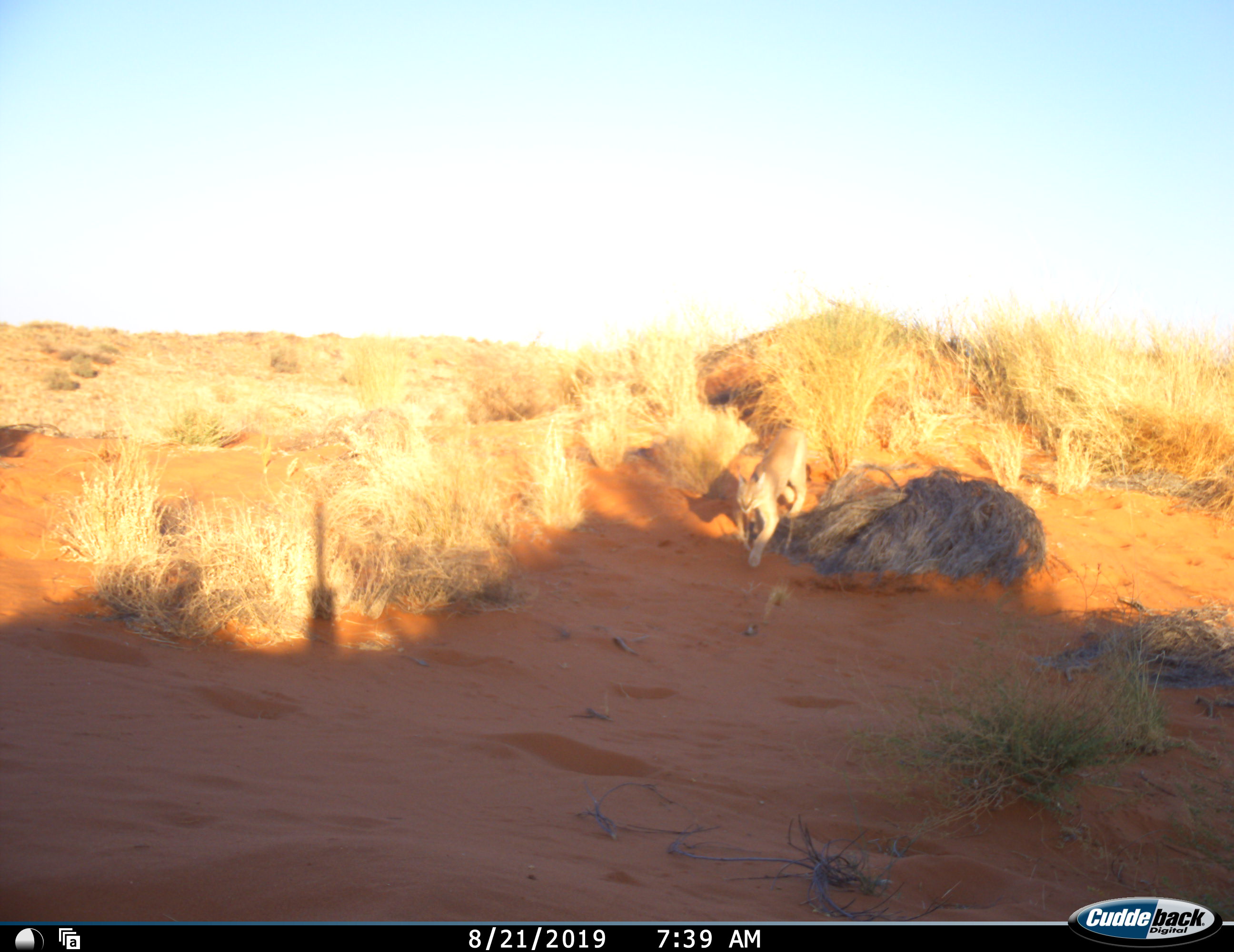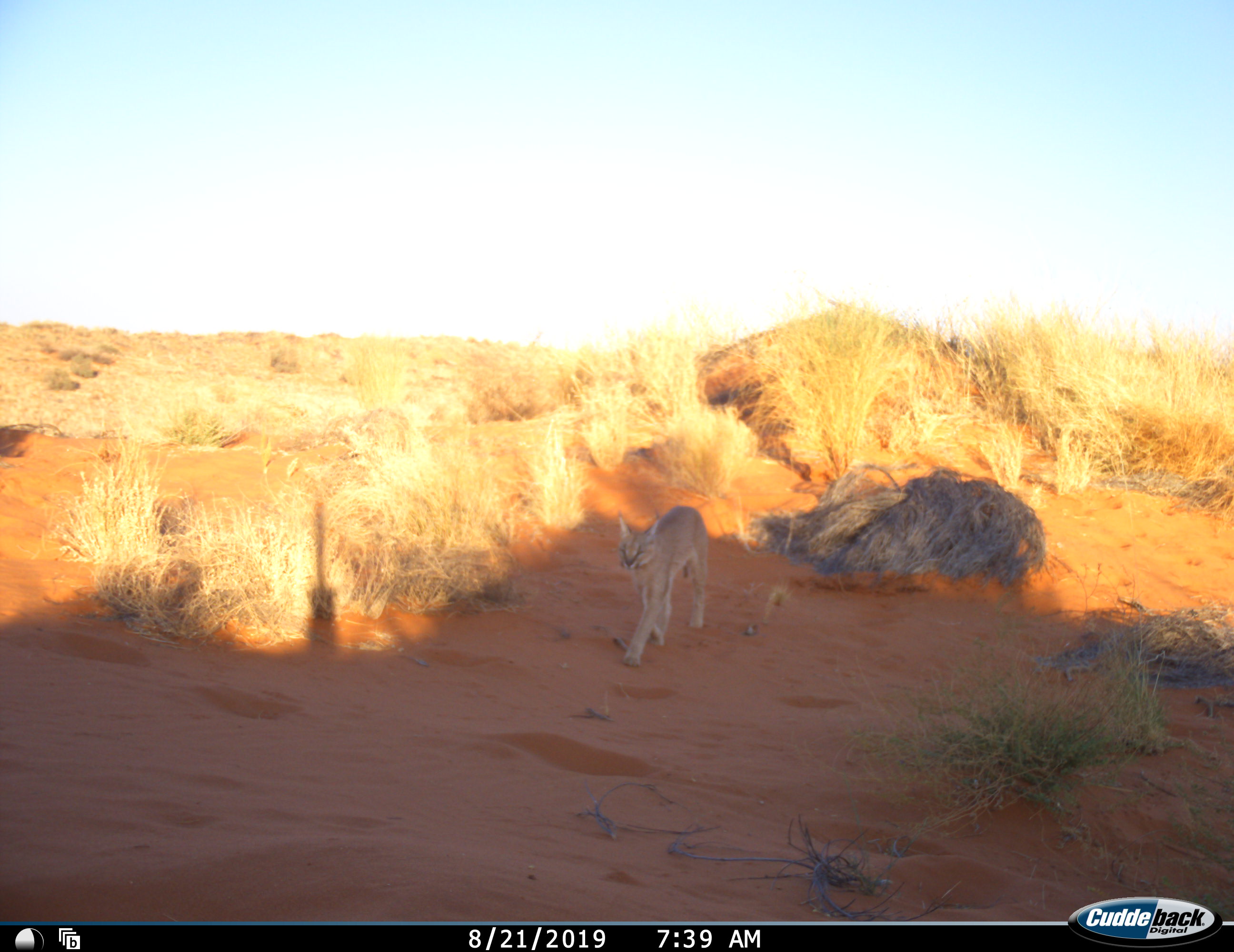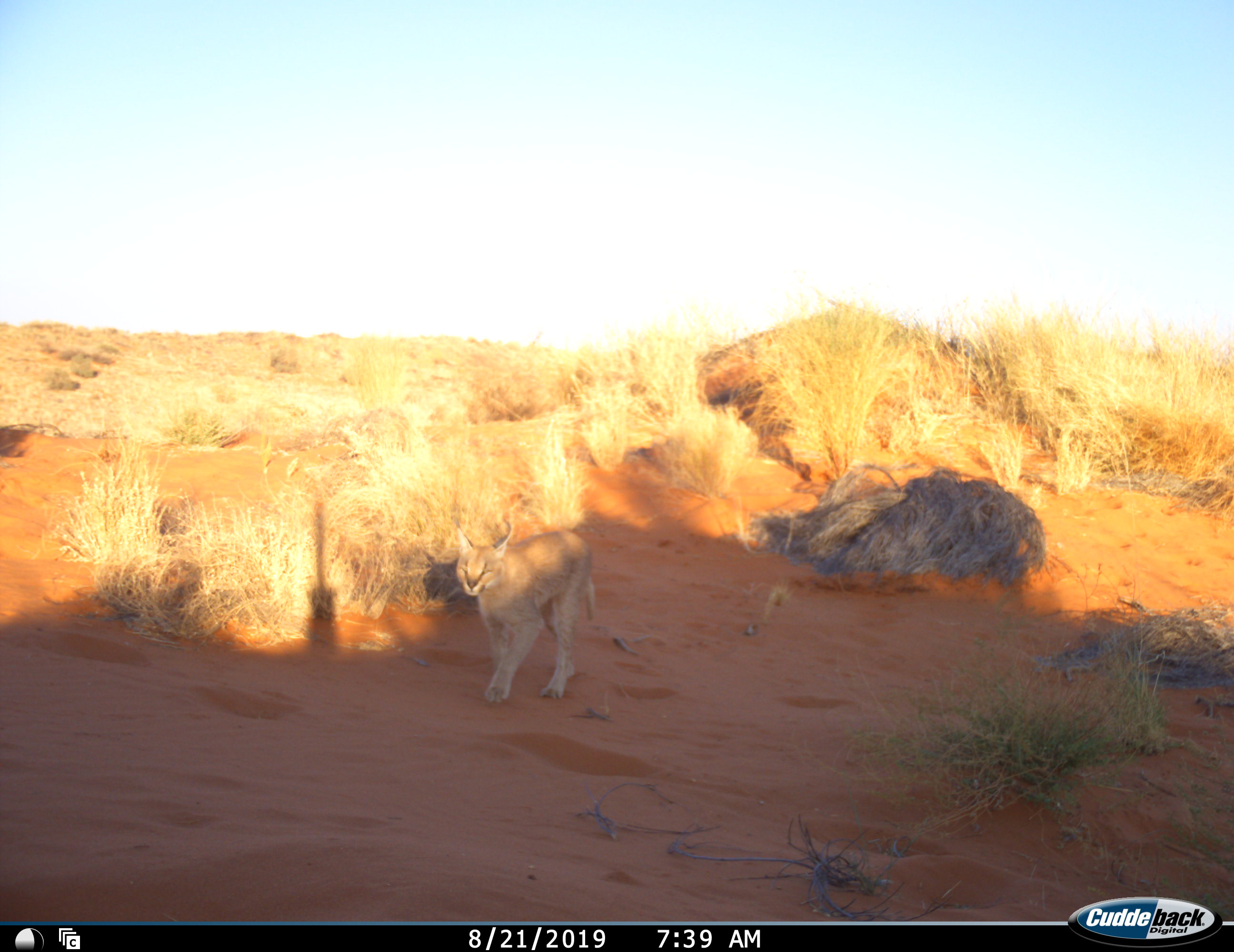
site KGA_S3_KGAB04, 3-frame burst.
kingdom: Animalia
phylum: Chordata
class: Mammalia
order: Carnivora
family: Felidae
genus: Caracal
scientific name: Caracal caracal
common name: caracal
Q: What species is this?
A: Caracal (Caracal caracal).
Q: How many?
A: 1.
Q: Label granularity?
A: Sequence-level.